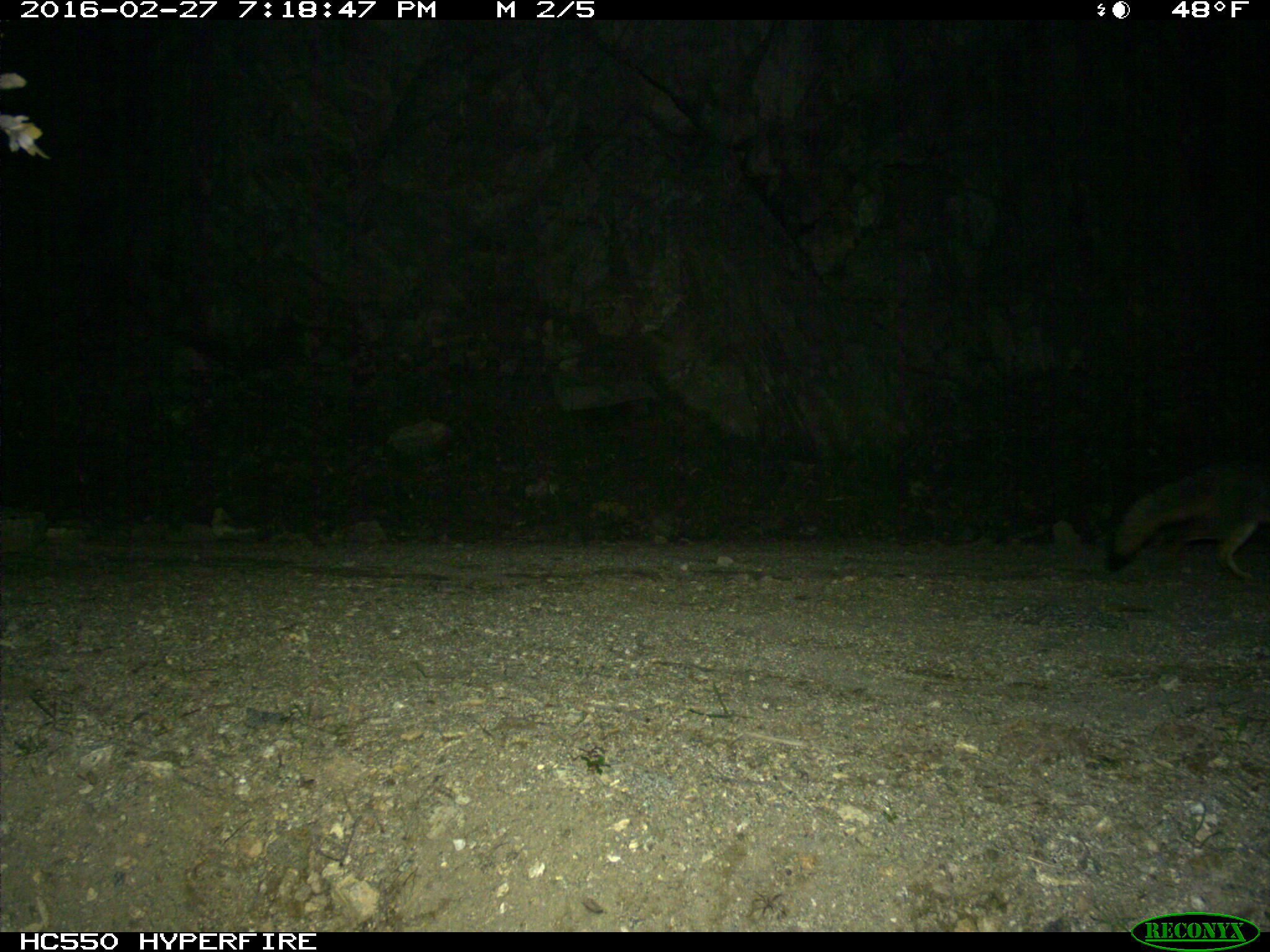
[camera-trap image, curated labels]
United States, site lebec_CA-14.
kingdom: Animalia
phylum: Chordata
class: Mammalia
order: Carnivora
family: Canidae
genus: Urocyon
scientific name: Urocyon cinereoargenteus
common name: gray fox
Urocyon cinereoargenteus (gray fox).